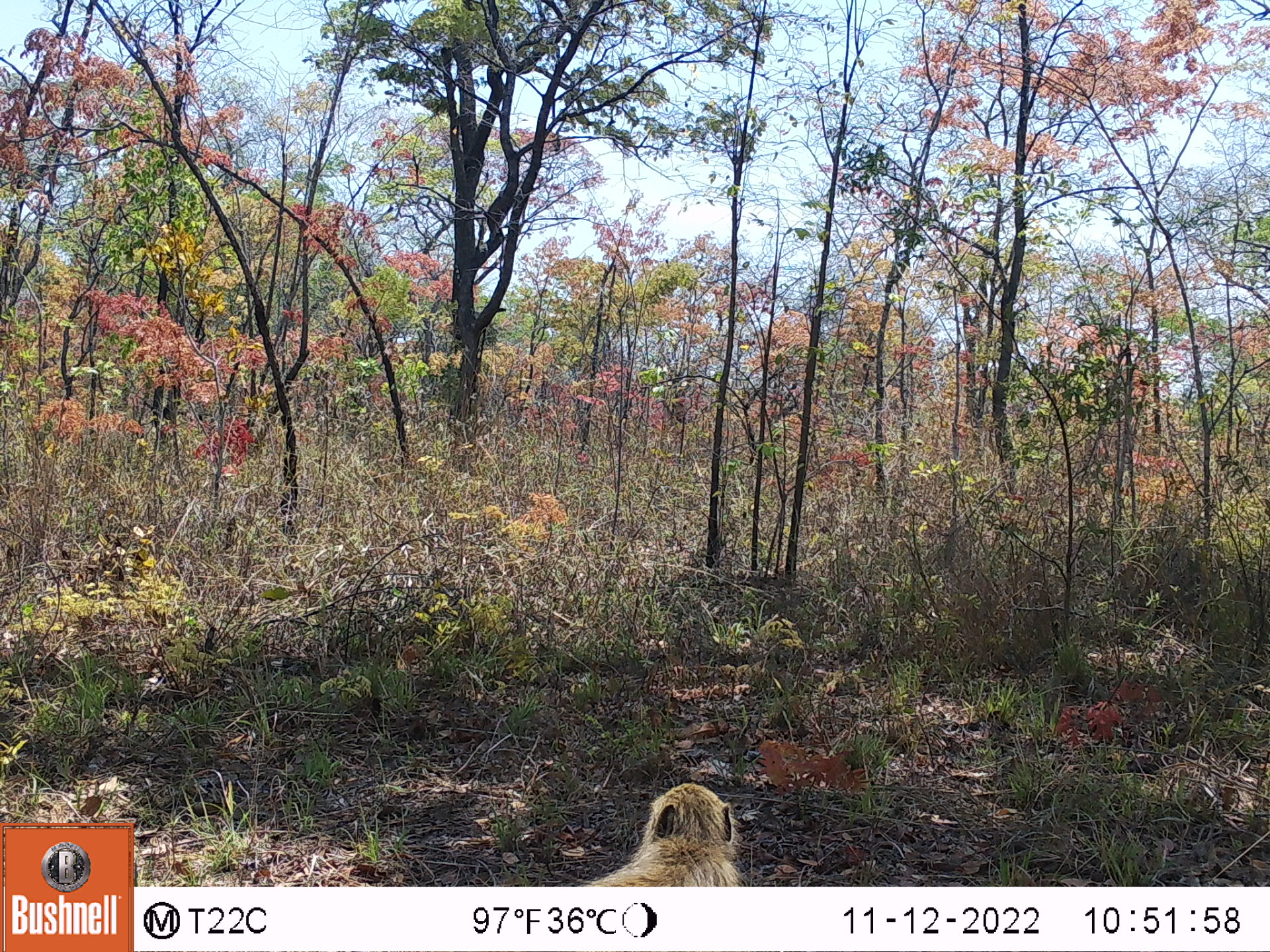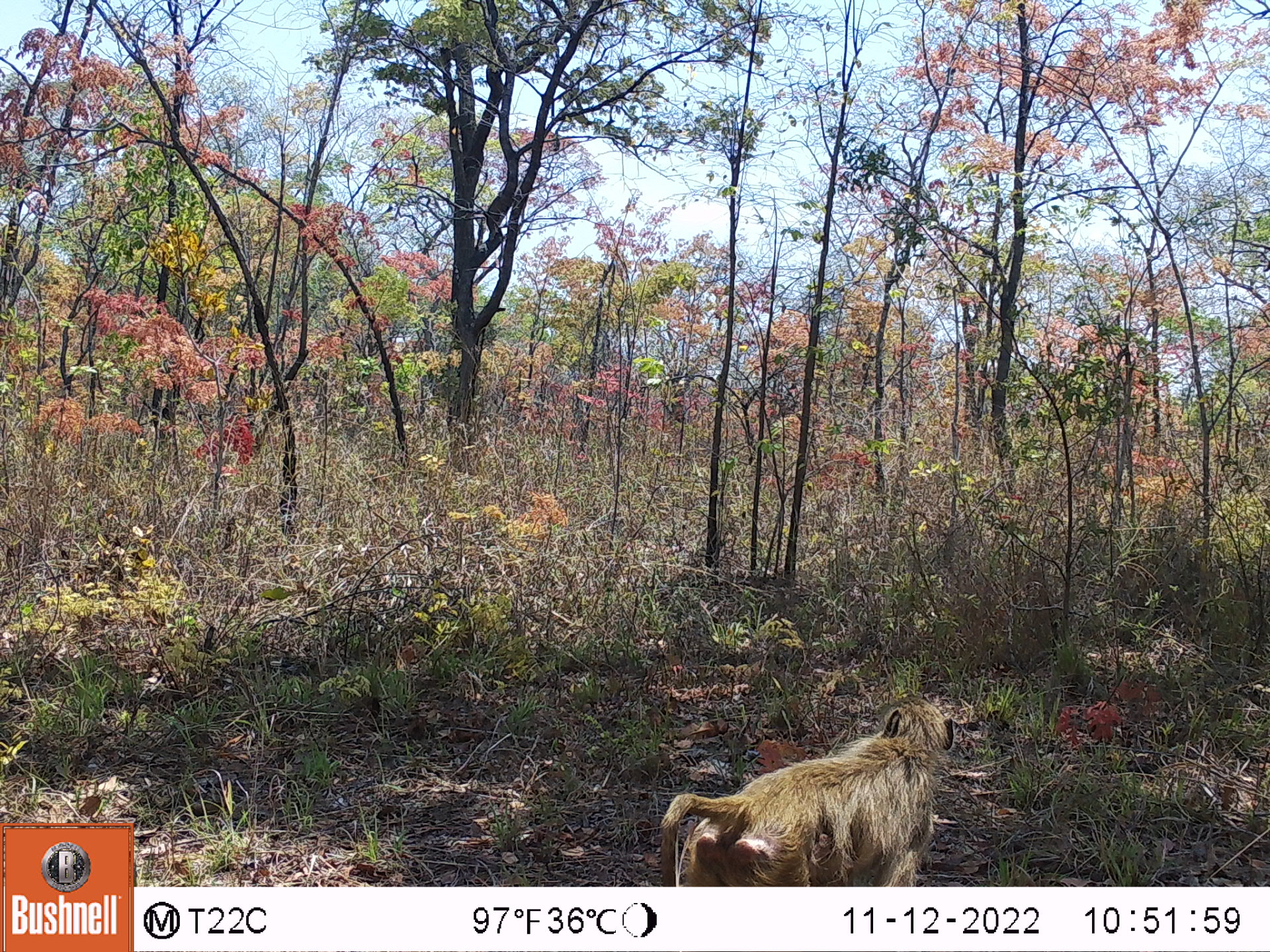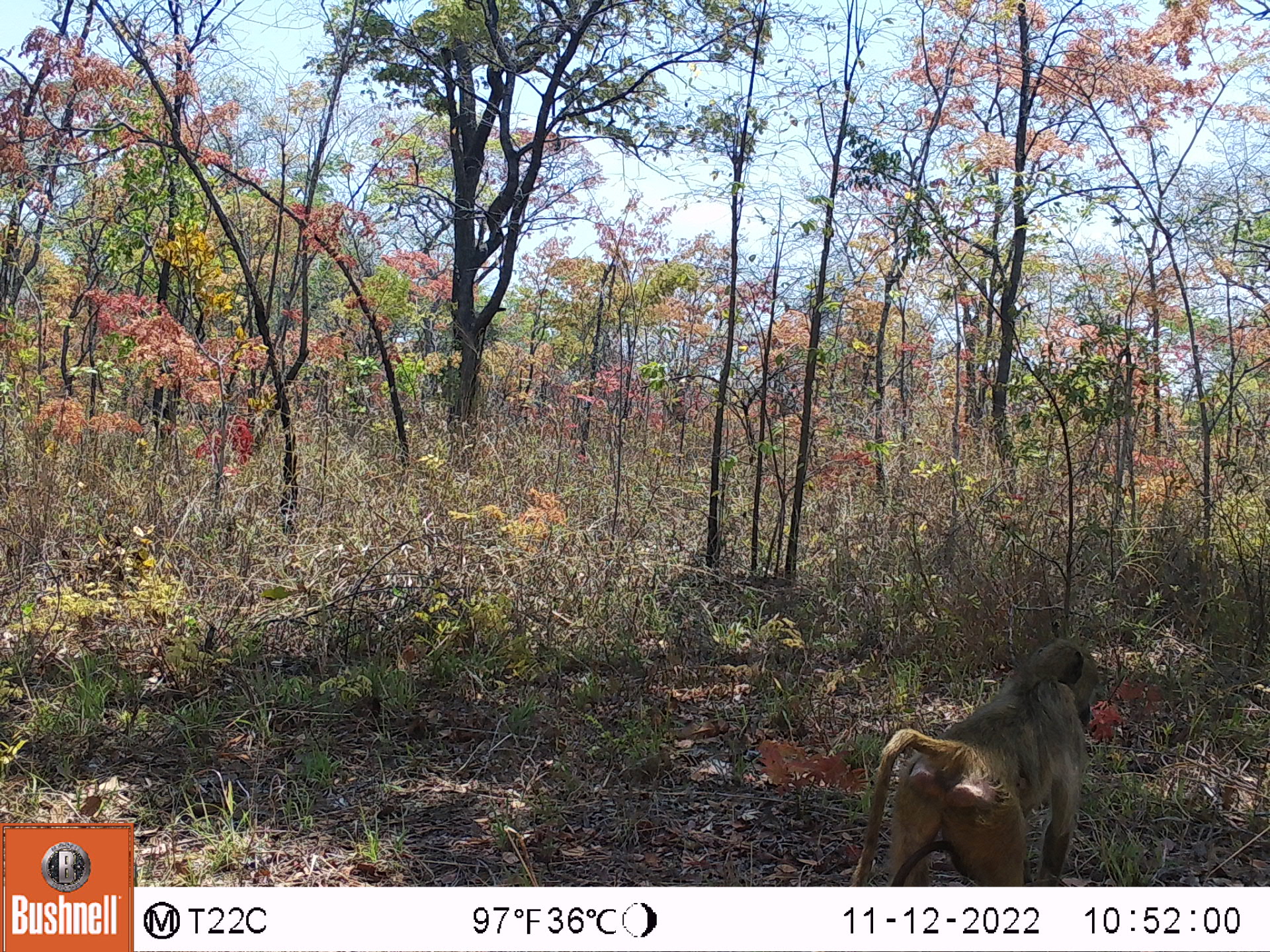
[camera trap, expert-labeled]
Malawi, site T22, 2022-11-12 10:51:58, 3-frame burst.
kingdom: Animalia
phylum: Chordata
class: Mammalia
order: Primates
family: Cercopithecidae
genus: Papio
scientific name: Papio cynocephalus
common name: yellow baboon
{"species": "yellow baboon (Papio cynocephalus)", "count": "1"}